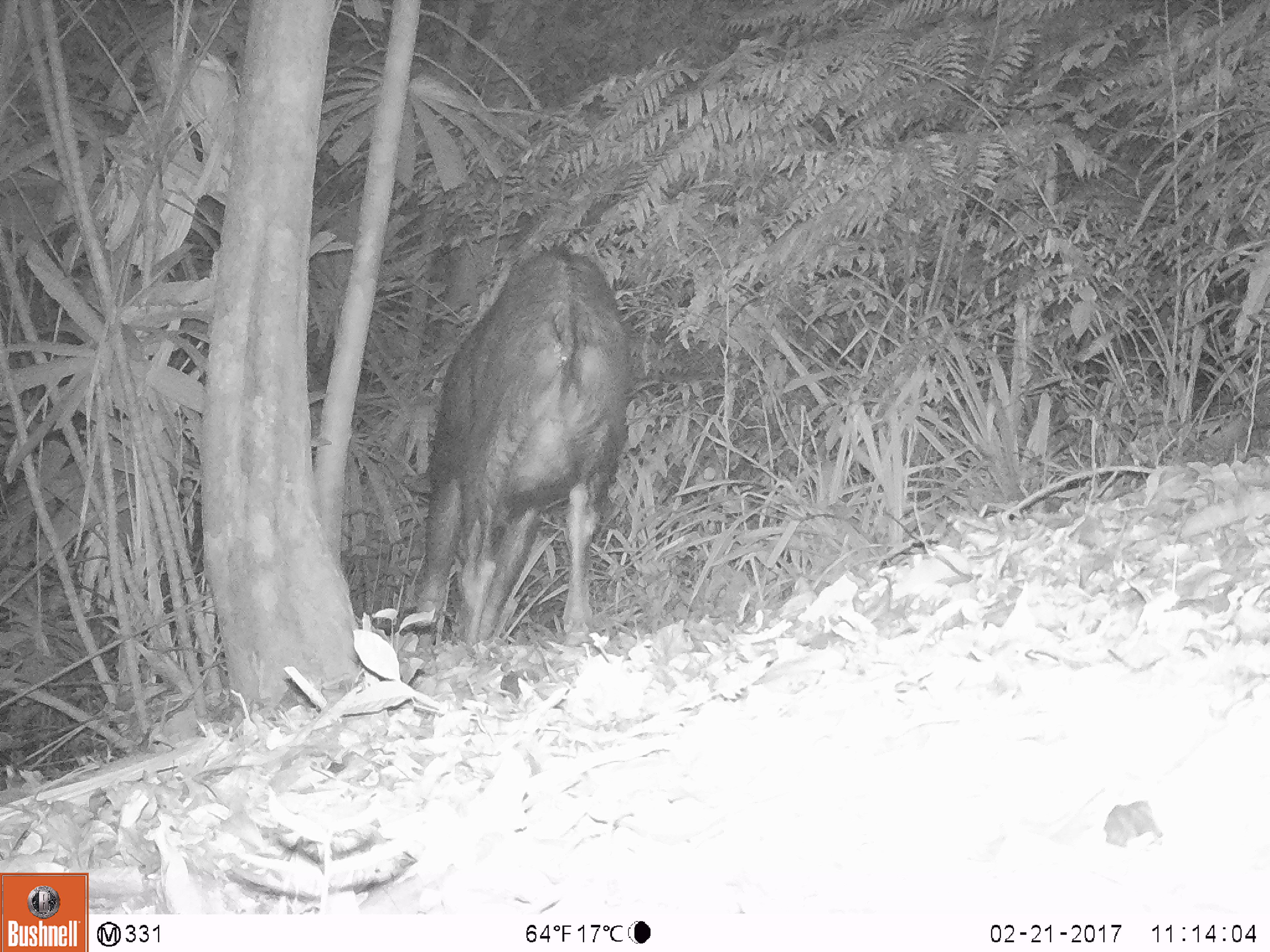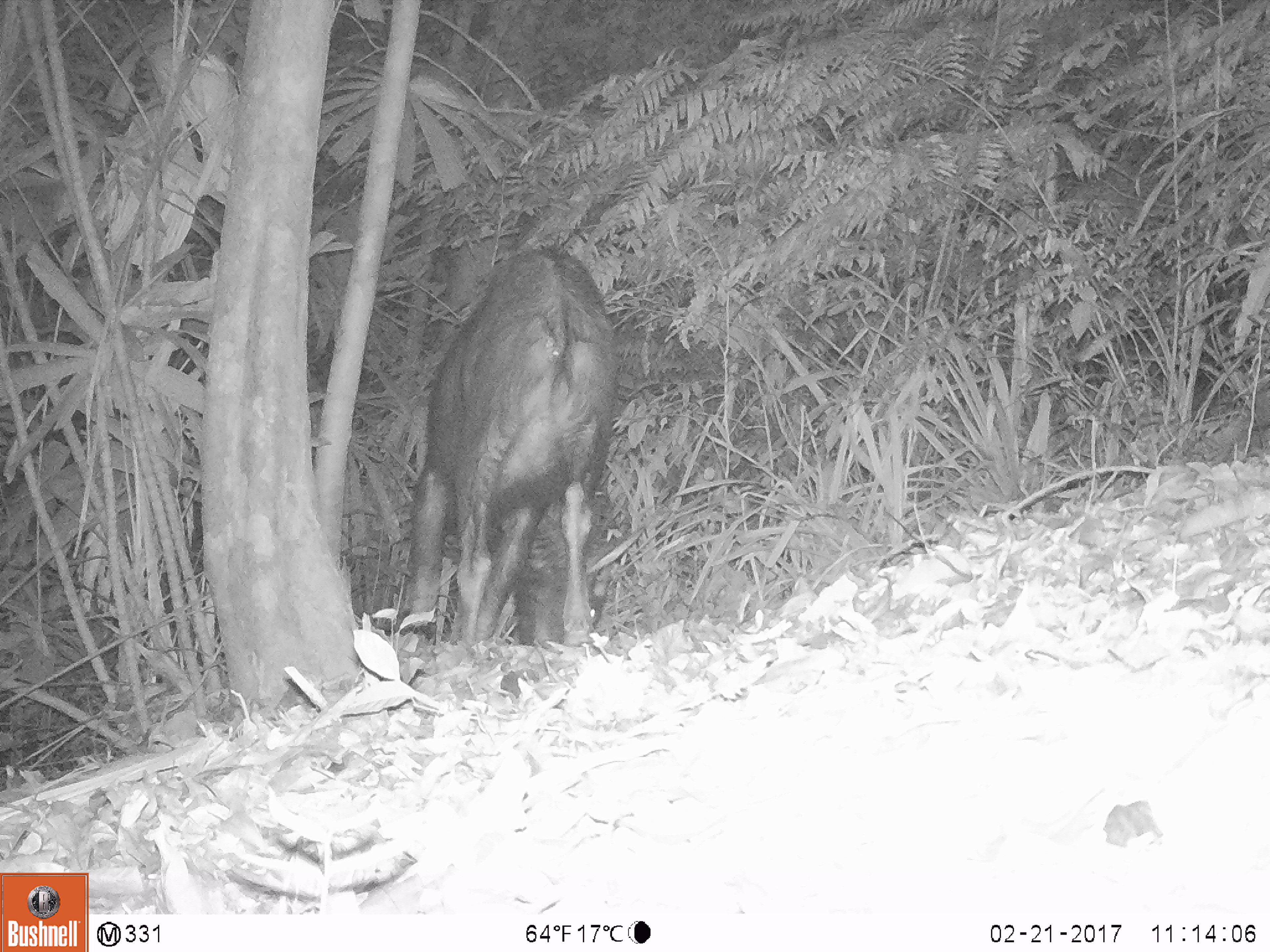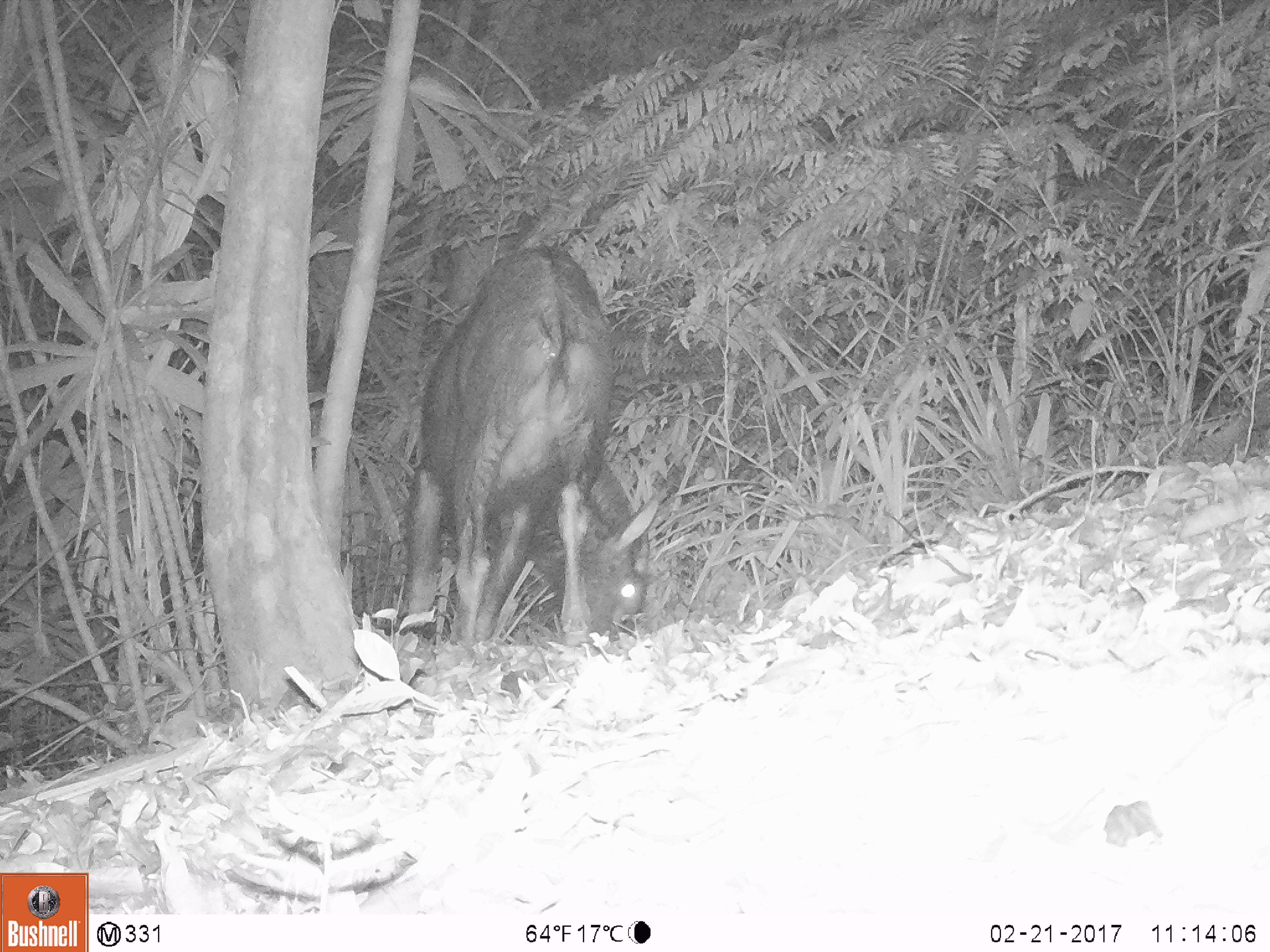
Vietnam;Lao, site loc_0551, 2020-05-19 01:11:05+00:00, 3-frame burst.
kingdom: Animalia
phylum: Chordata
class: Mammalia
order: Artiodactyla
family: Bovidae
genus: Capricornis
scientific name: Capricornis sumatraensis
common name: chinese serow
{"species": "chinese serow (Capricornis sumatraensis)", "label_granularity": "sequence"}